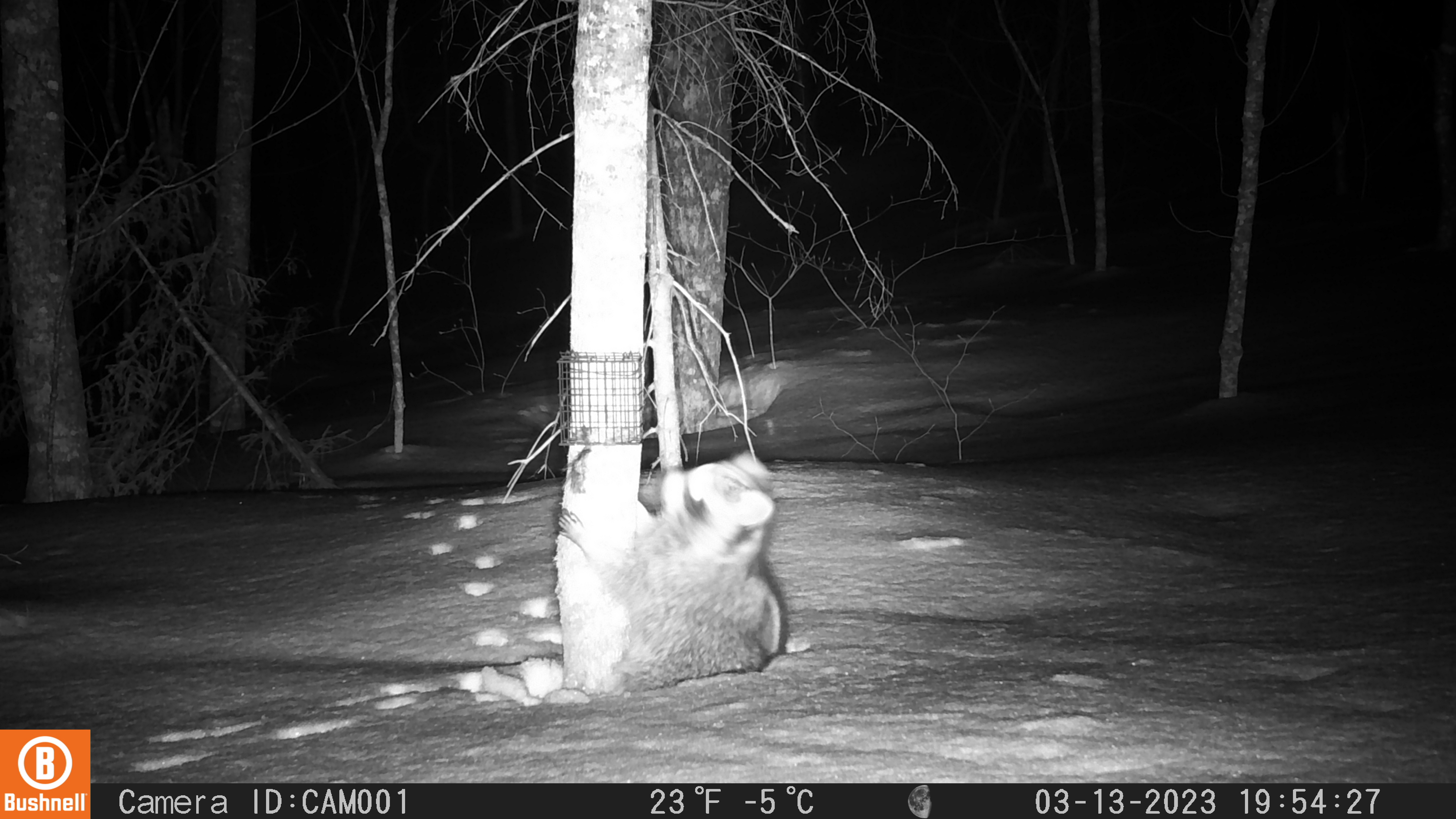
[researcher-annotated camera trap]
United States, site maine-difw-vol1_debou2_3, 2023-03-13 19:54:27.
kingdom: Animalia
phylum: Chordata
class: Mammalia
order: Carnivora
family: Procyonidae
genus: Procyon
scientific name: Procyon lotor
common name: raccoon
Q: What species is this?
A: Raccoon (Procyon lotor).